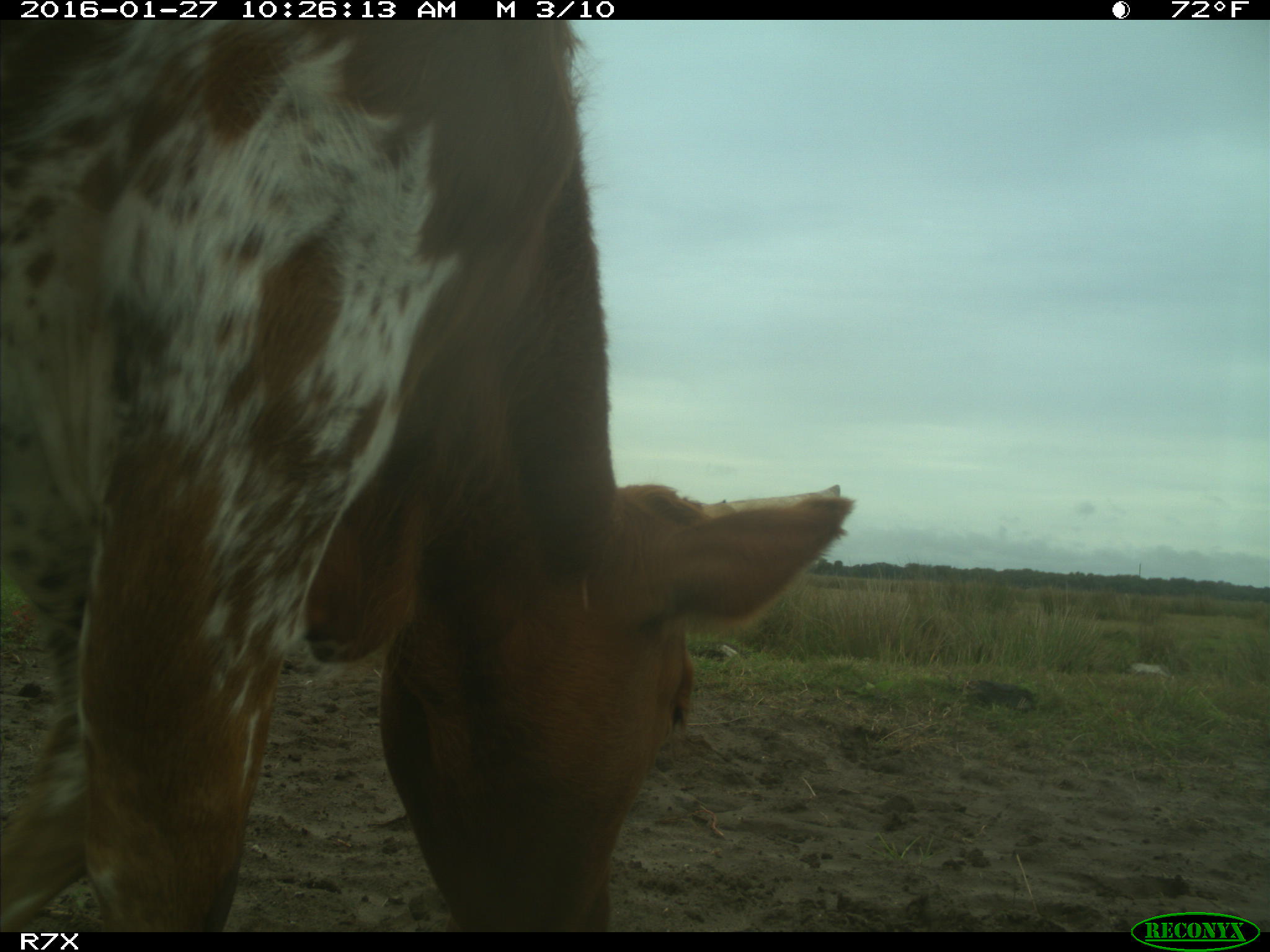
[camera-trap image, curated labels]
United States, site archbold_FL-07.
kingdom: Animalia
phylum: Chordata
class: Mammalia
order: Artiodactyla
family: Bovidae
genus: Bos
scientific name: Bos taurus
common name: domestic cow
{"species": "Bos taurus (domestic cow)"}